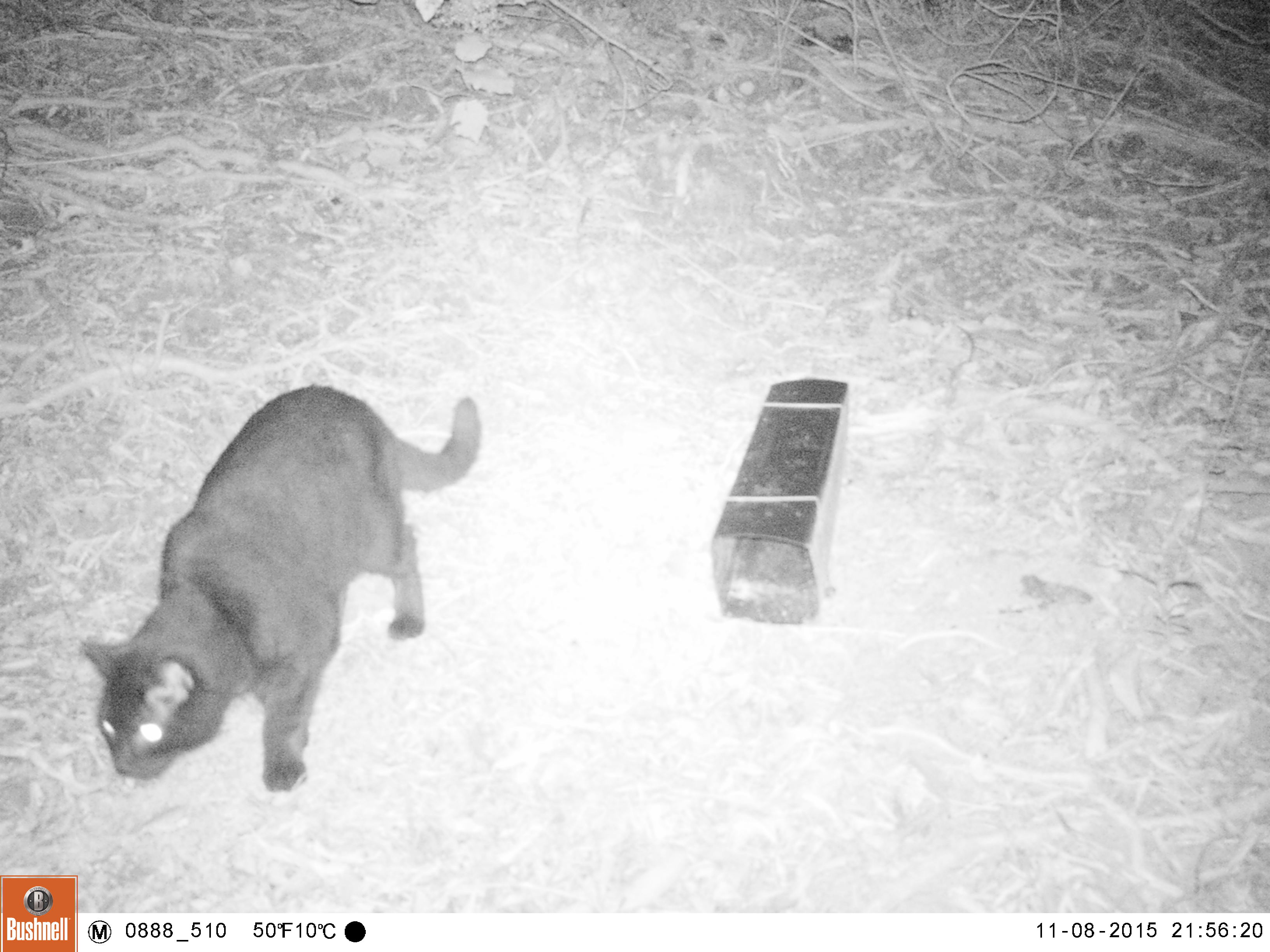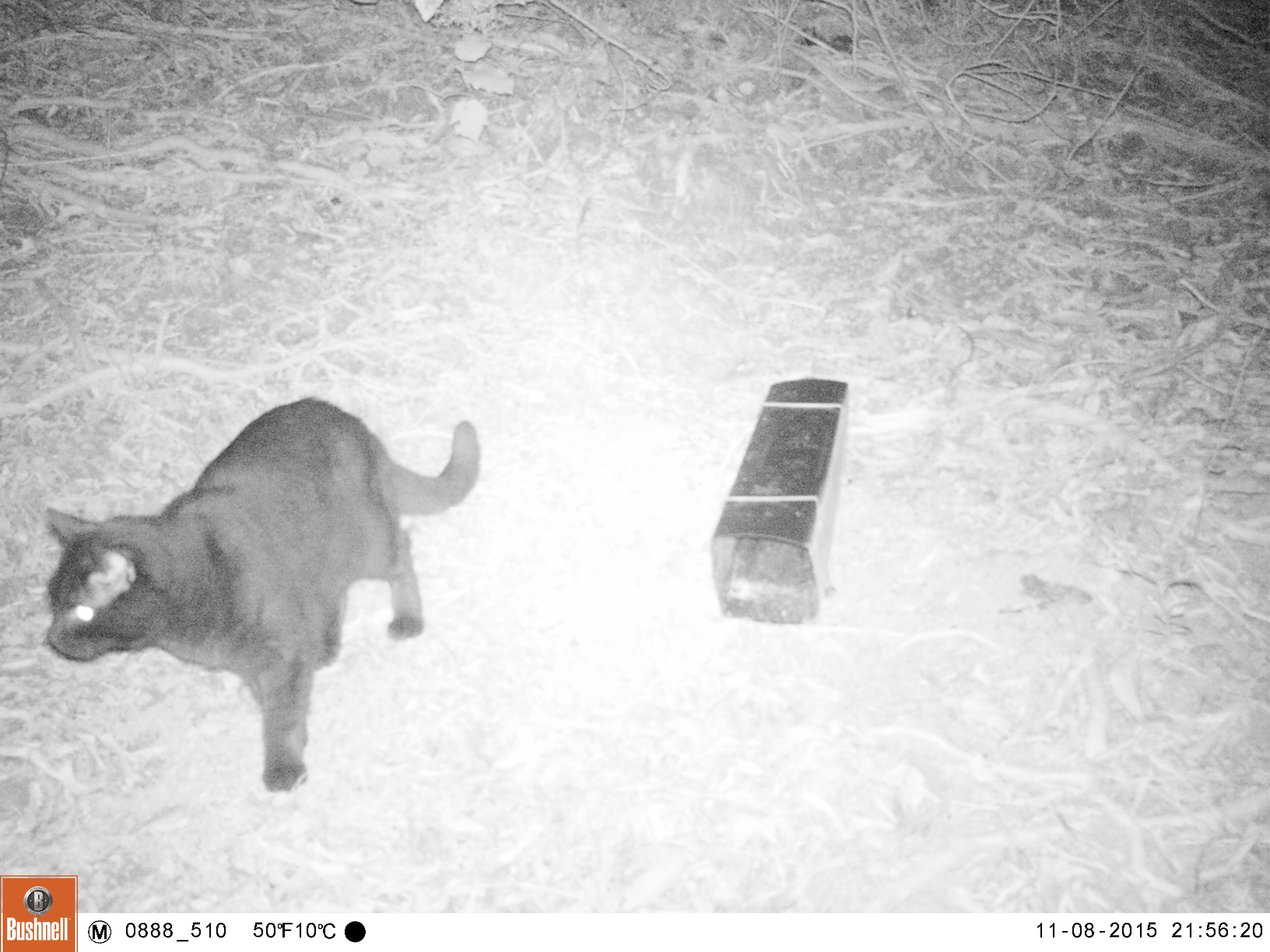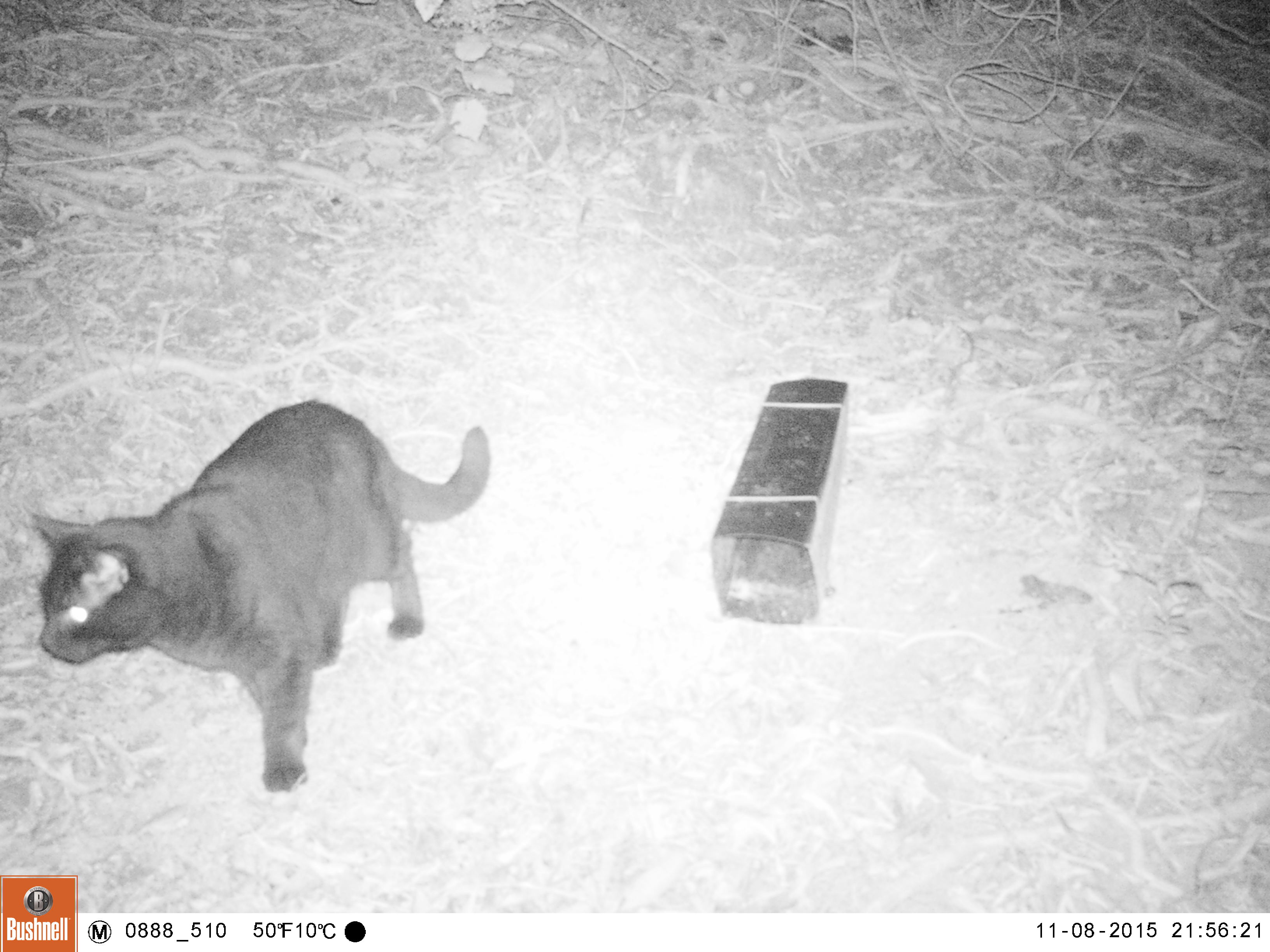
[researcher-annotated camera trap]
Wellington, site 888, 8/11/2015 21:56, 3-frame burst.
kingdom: Animalia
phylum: Chordata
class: Mammalia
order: Carnivora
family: Felidae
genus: Felis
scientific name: Felis catus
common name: cat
Cat (Felis catus).